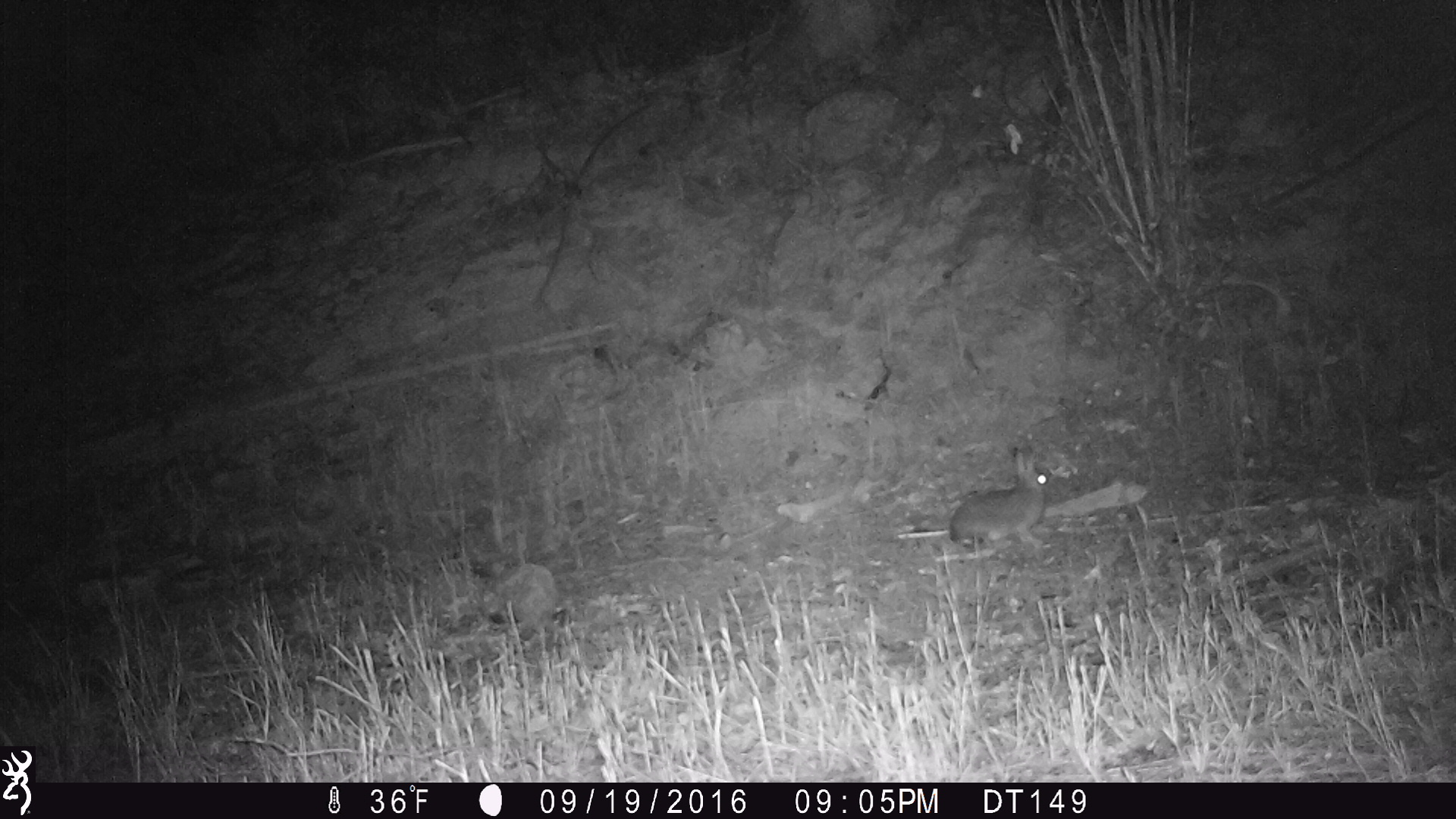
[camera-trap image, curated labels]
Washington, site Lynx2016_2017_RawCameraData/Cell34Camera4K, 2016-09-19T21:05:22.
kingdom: Animalia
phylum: Chordata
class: Mammalia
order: Lagomorpha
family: Leporidae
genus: Lepus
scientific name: Lepus americanus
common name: snowshoe hare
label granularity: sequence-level